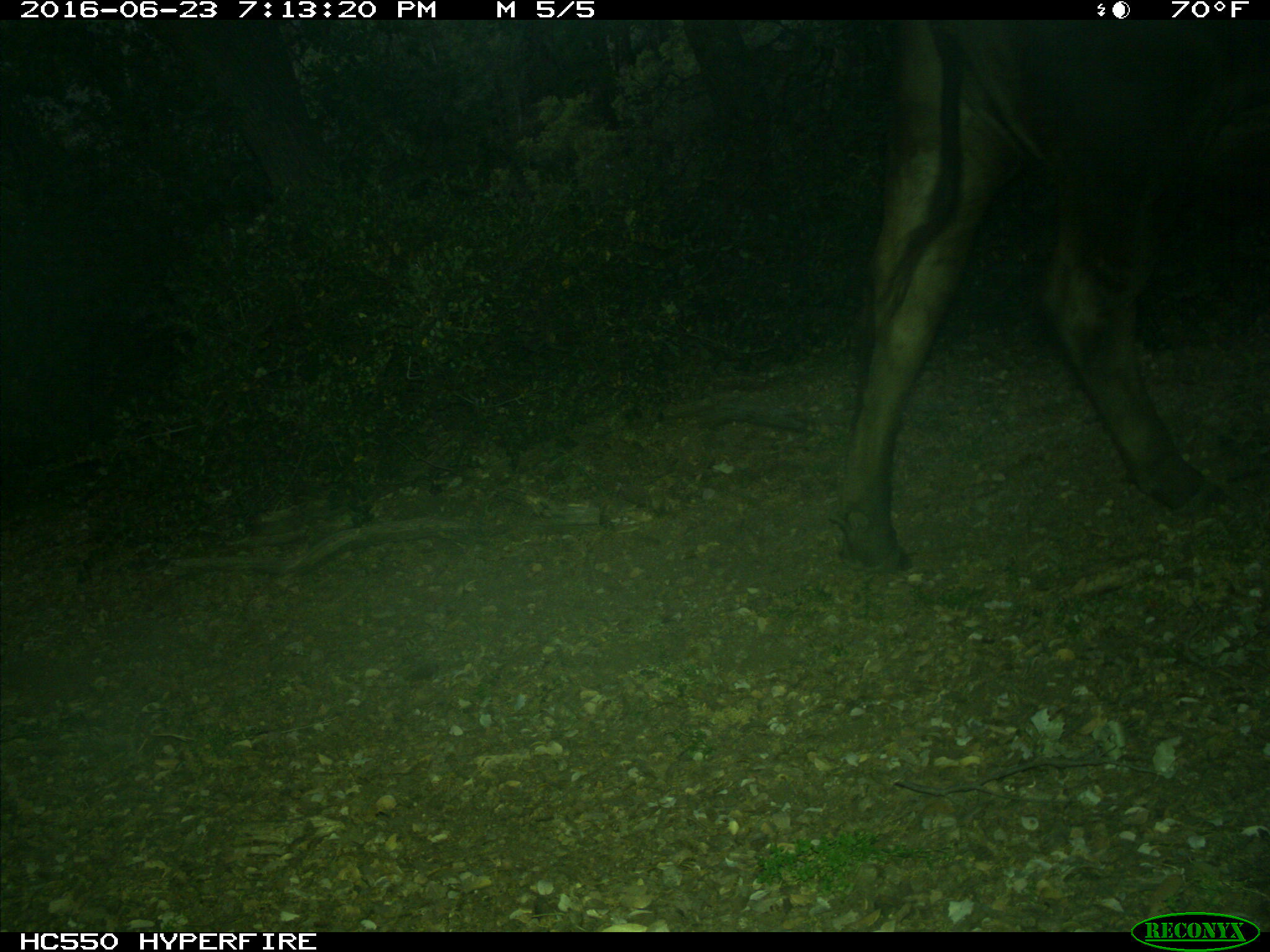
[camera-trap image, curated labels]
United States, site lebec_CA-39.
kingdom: Animalia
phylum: Chordata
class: Mammalia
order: Artiodactyla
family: Bovidae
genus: Bos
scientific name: Bos taurus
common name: domestic cow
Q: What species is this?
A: Bos taurus (domestic cow).